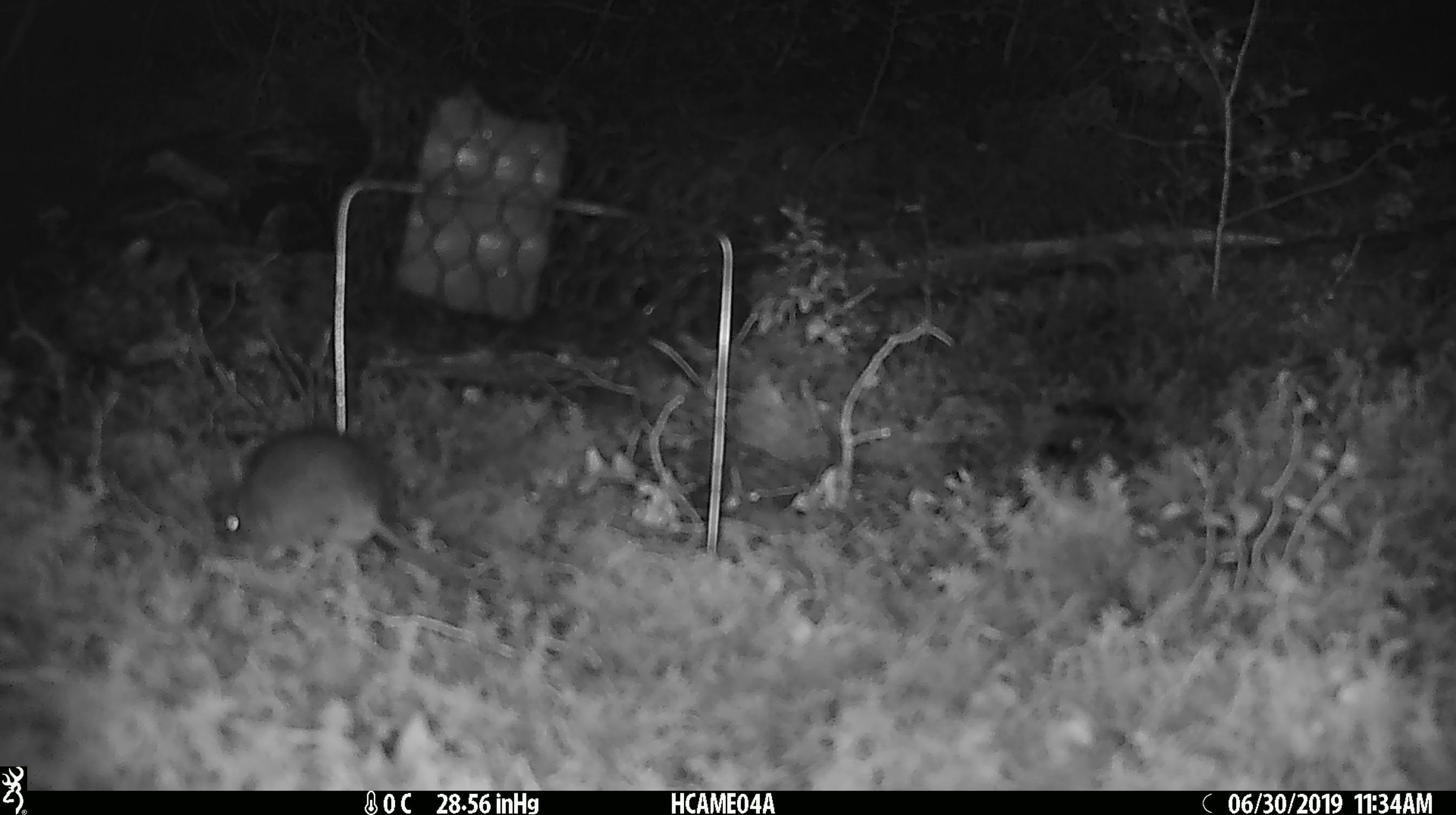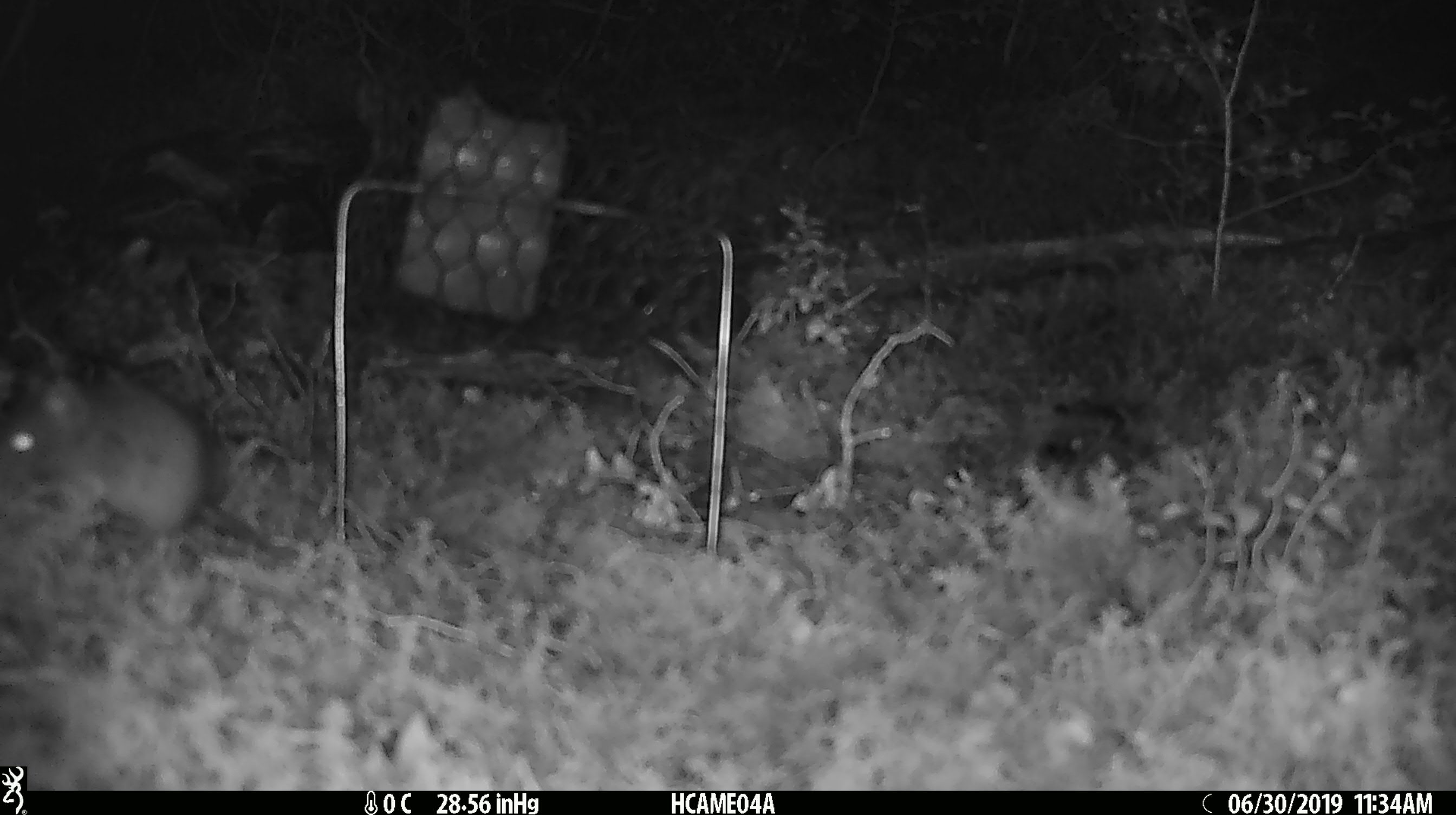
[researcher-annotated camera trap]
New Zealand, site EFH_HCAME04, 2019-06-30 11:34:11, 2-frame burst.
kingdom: Animalia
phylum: Chordata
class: Mammalia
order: Rodentia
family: Muridae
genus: Mus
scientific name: Mus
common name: mouse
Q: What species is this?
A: Mouse (Mus).